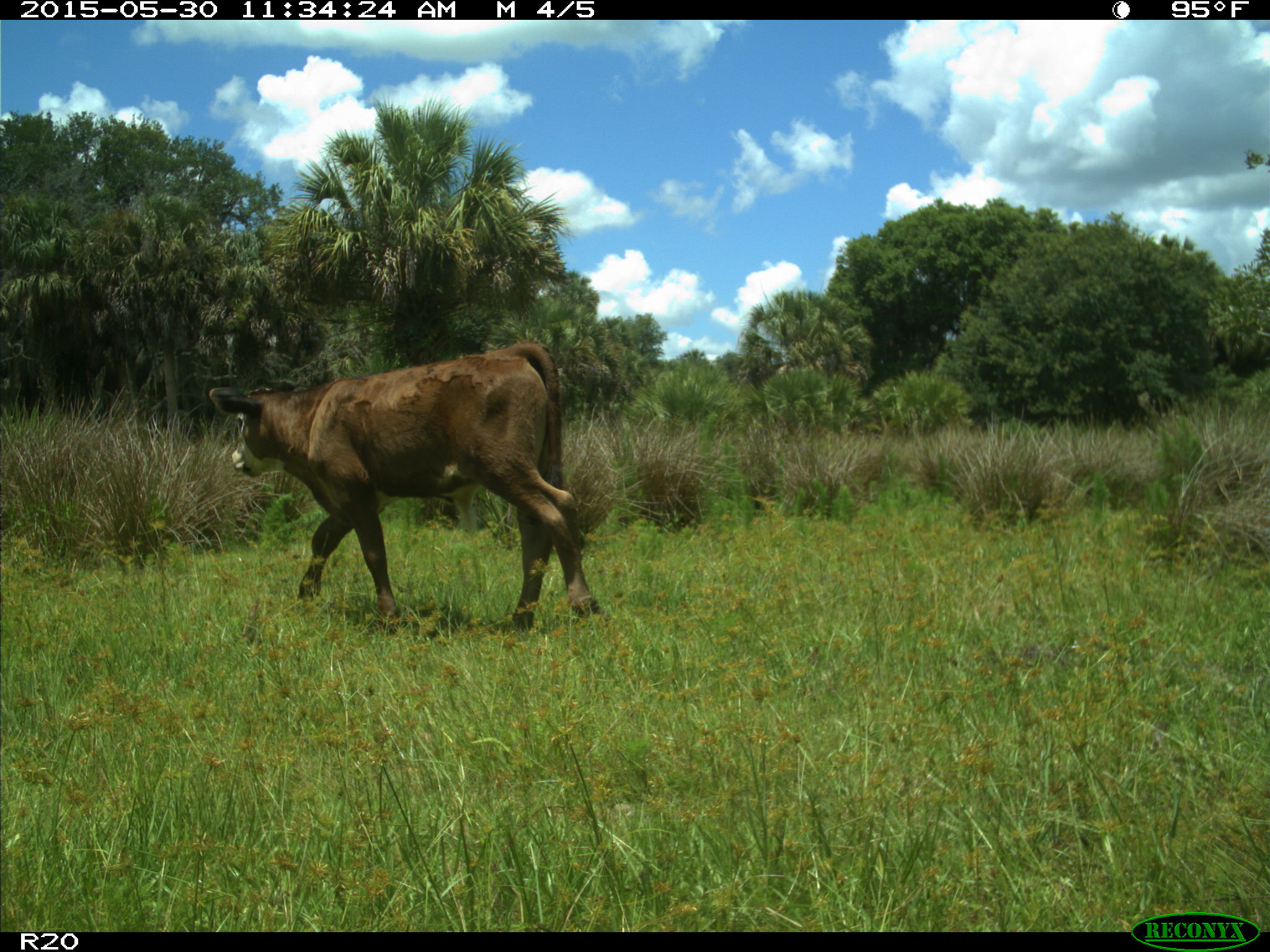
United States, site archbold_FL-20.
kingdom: Animalia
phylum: Chordata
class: Mammalia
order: Artiodactyla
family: Bovidae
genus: Bos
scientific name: Bos taurus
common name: domestic cow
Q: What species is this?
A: Bos taurus (domestic cow).